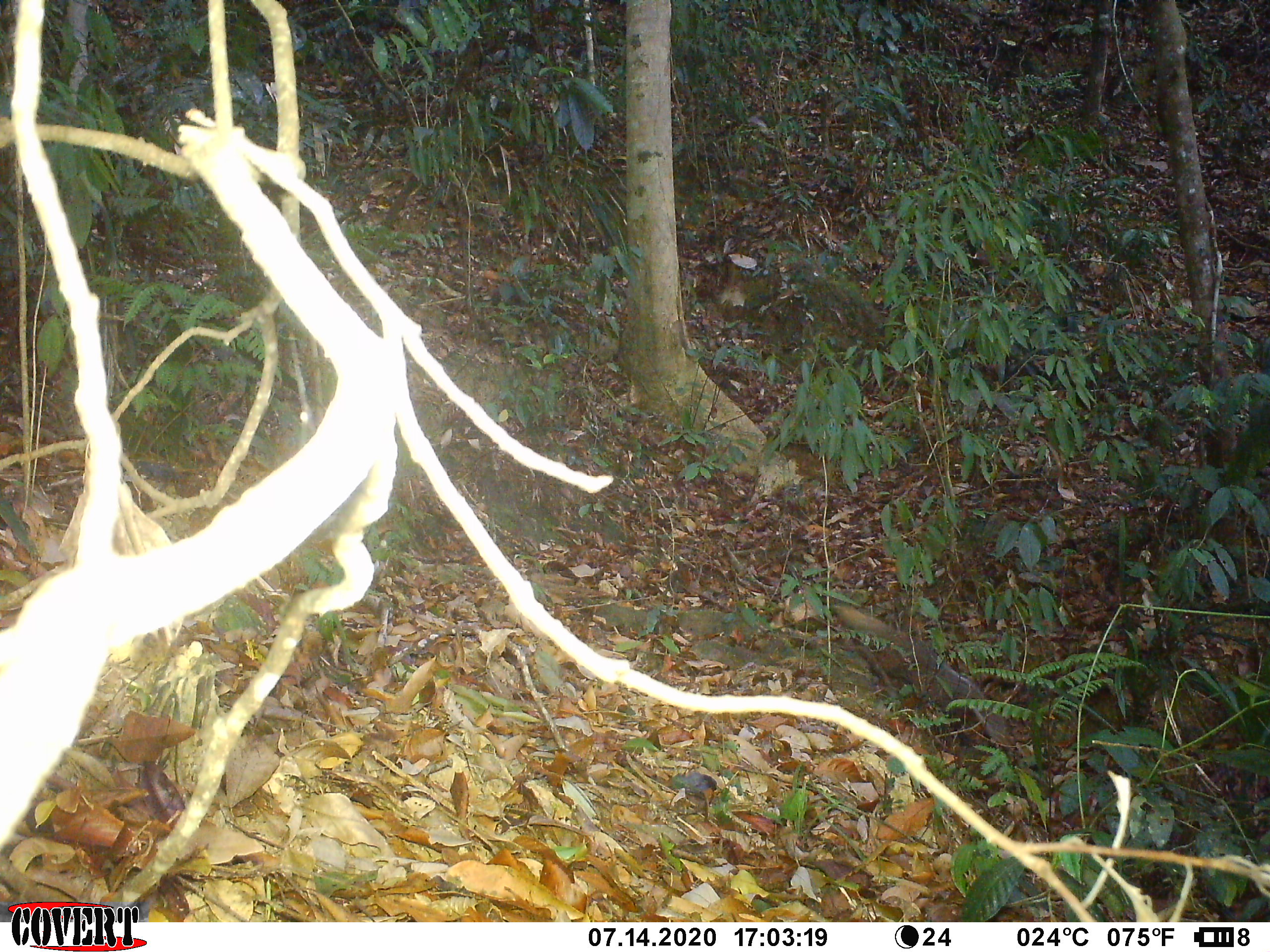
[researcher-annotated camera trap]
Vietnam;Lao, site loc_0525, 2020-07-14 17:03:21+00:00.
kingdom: Animalia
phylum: Chordata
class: Mammalia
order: Carnivora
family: Herpestidae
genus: Urva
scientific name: Urva urva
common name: crab-eating mongoose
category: crab eating mongoose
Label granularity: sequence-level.